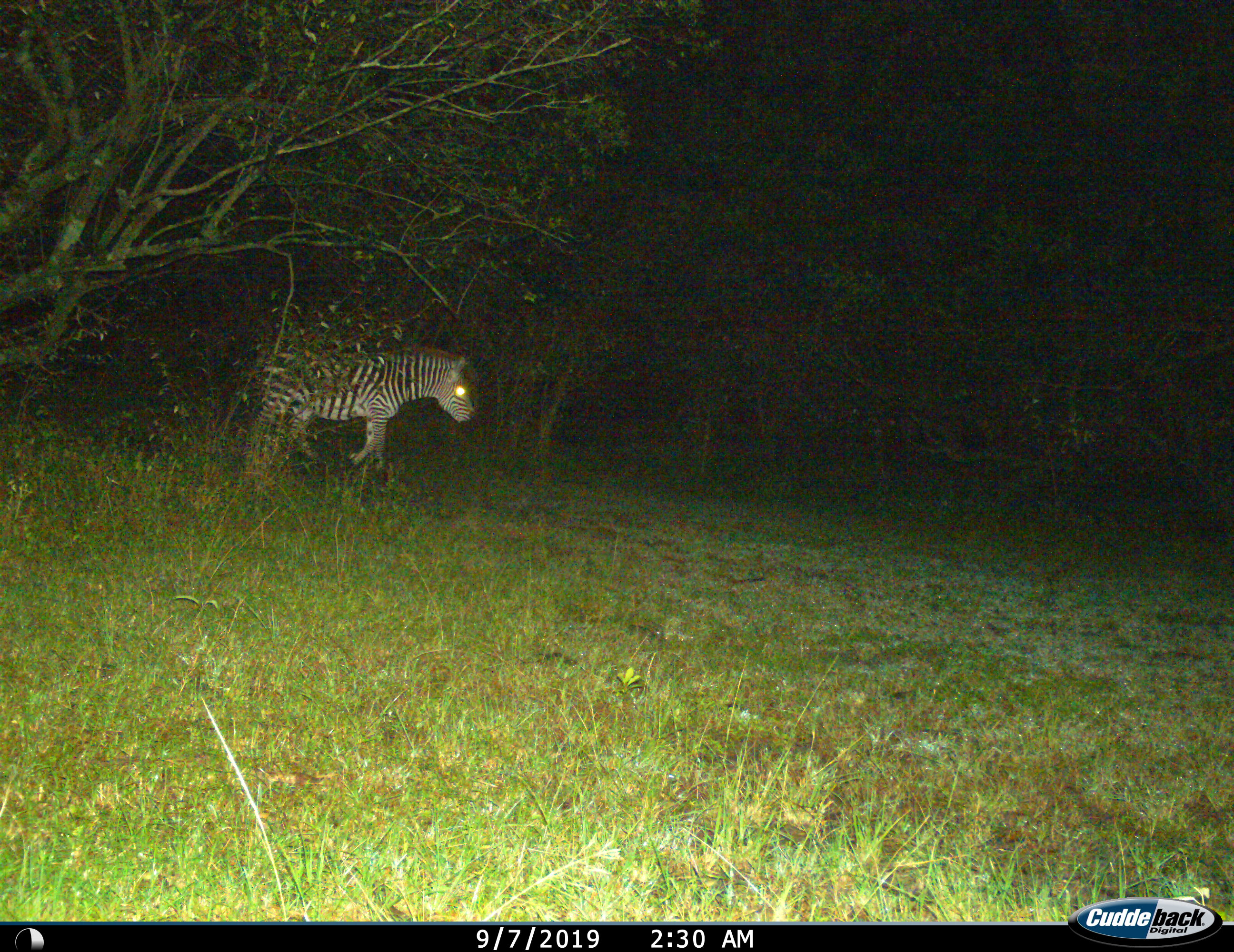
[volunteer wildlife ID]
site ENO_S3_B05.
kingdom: Animalia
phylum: Chordata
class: Mammalia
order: Perissodactyla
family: Equidae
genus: Equus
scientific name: Equus quagga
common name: plains zebra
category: zebraplains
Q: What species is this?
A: Zebraplains (plains zebra) (Equus quagga).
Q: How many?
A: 1.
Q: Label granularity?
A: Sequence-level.